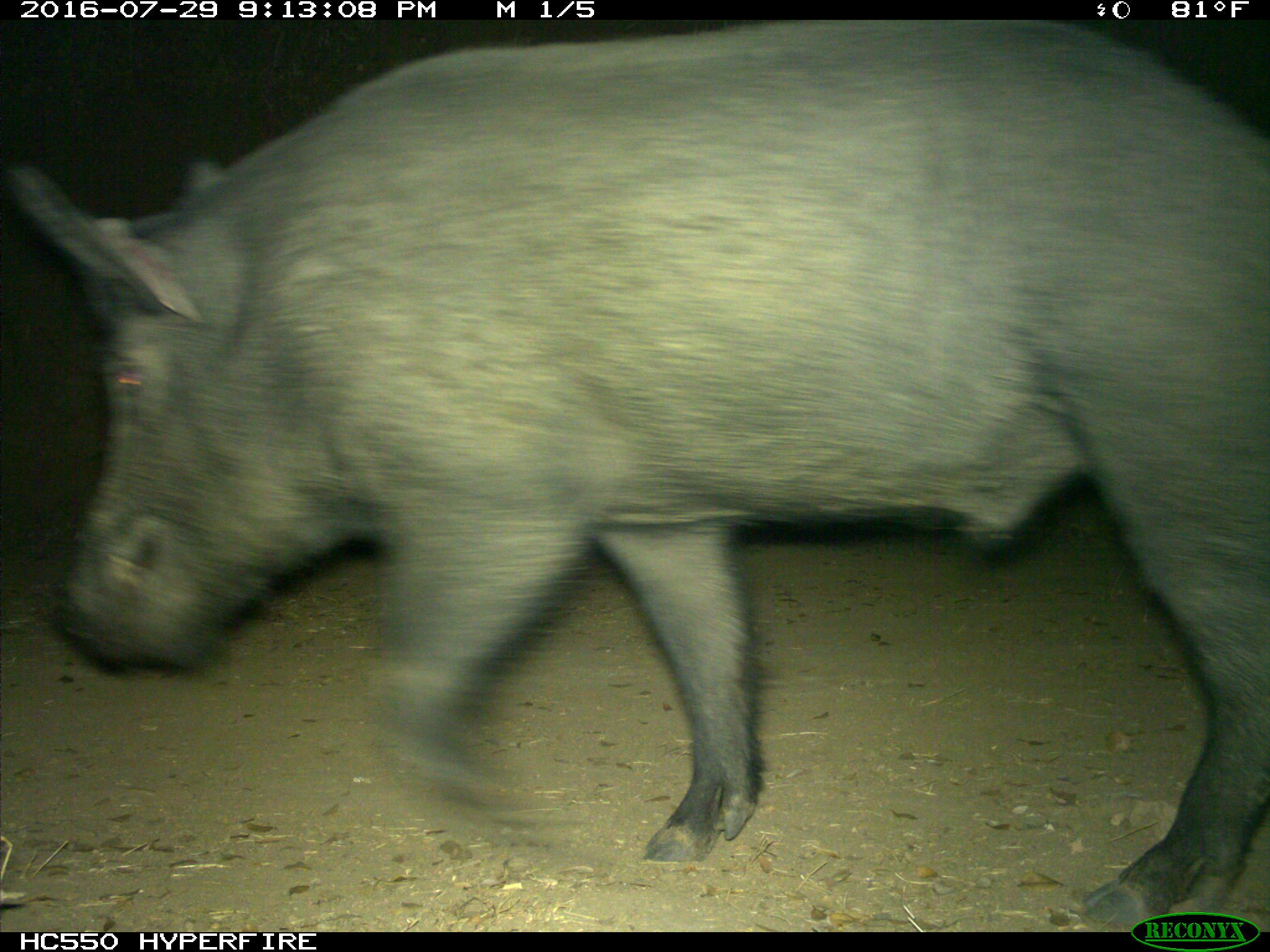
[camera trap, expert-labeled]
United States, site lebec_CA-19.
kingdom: Animalia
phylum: Chordata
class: Mammalia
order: Artiodactyla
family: Suidae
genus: Sus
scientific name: Sus scrofa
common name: wild boar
Sus scrofa (wild boar).